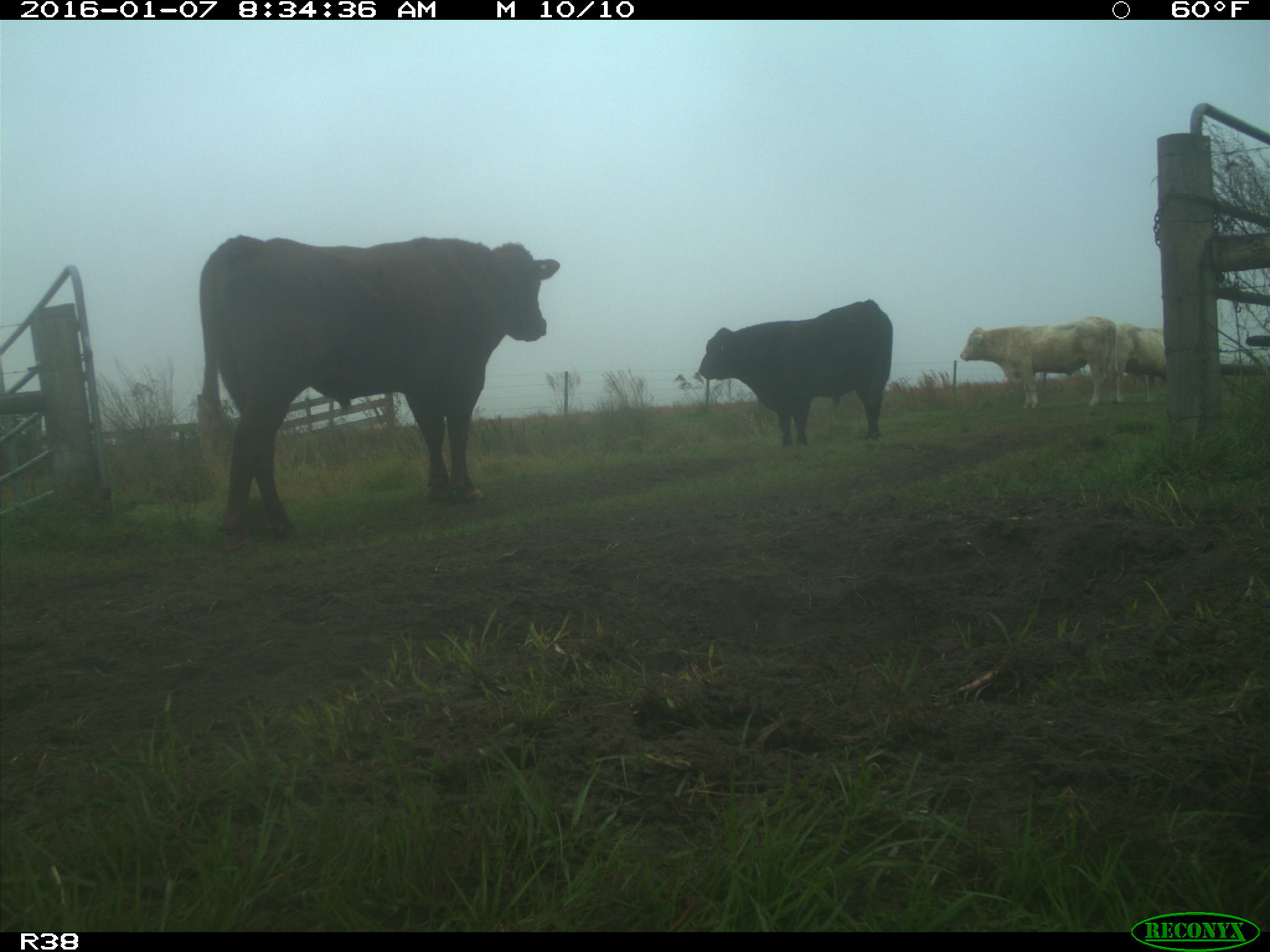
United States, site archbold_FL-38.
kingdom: Animalia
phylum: Chordata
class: Mammalia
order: Artiodactyla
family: Bovidae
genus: Bos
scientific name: Bos taurus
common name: domestic cow